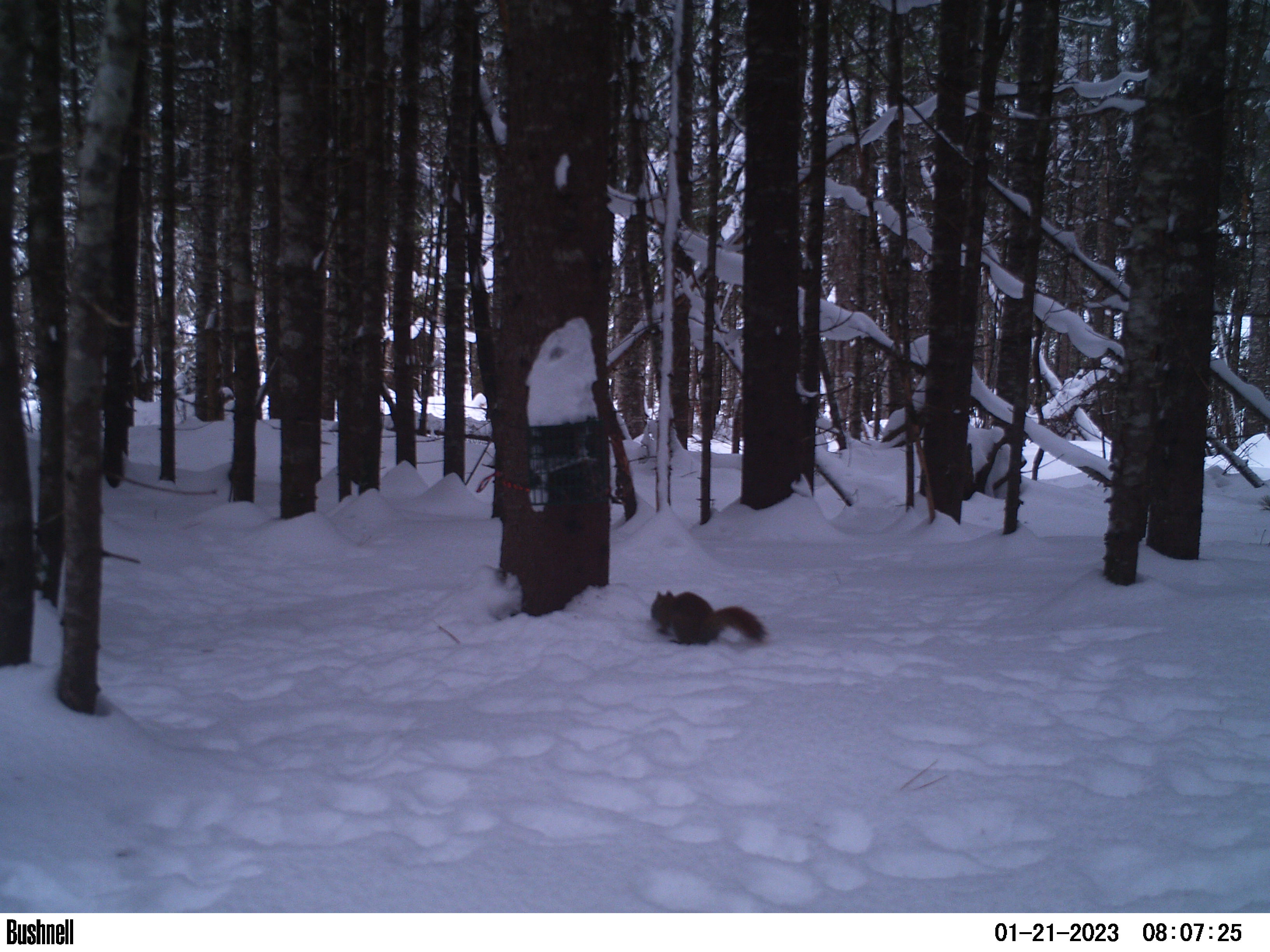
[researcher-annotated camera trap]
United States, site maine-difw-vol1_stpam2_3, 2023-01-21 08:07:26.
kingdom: Animalia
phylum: Chordata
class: Mammalia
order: Rodentia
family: Sciuridae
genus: Tamiasciurus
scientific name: Tamiasciurus hudsonicus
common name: red squirrel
Red squirrel (Tamiasciurus hudsonicus).